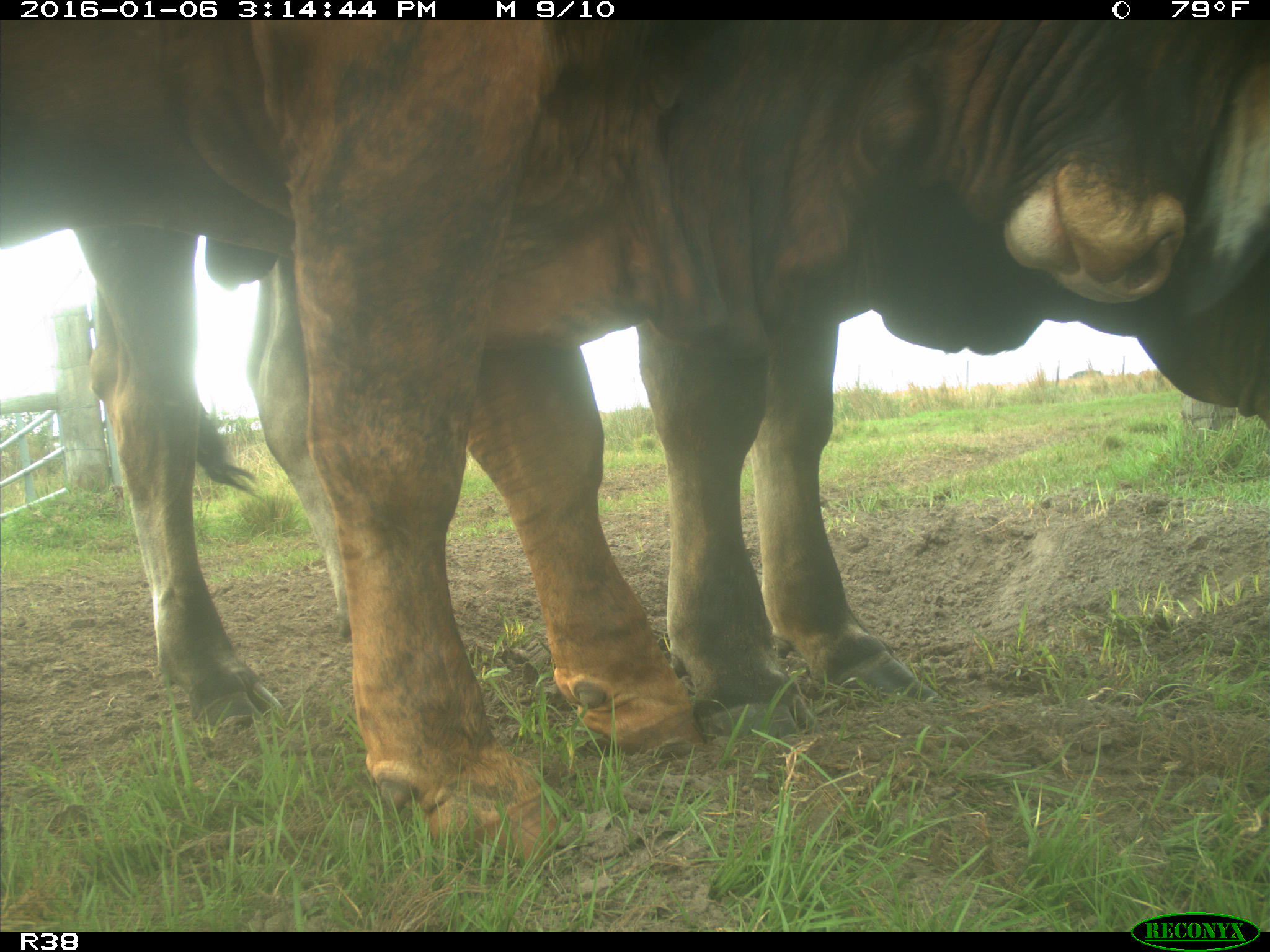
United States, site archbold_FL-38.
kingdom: Animalia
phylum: Chordata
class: Mammalia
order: Artiodactyla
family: Bovidae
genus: Bos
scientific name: Bos taurus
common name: domestic cow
Bos taurus (domestic cow).